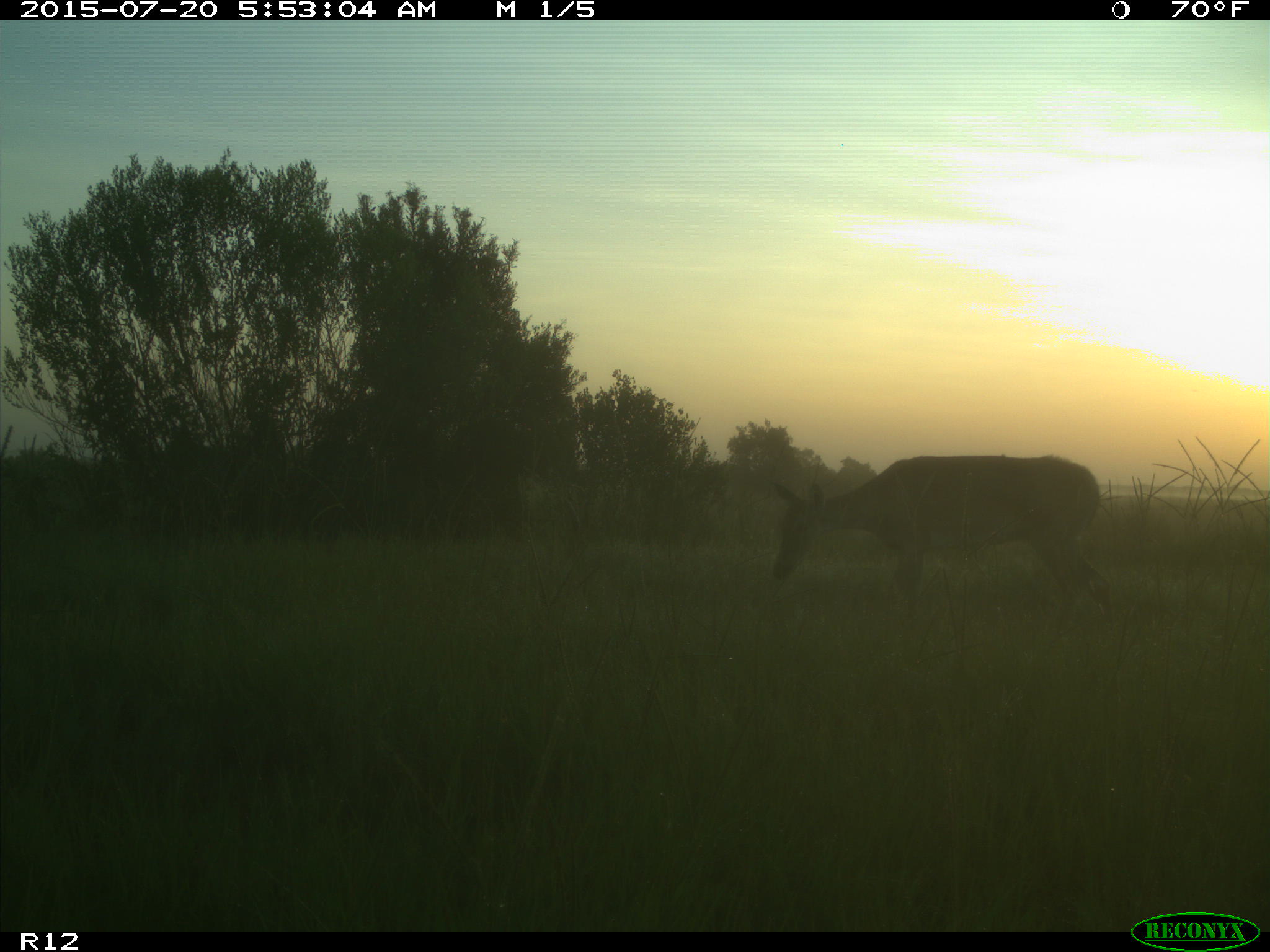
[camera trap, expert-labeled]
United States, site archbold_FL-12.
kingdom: Animalia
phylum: Chordata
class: Mammalia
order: Artiodactyla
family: Cervidae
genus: Odocoileus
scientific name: Odocoileus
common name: deer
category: unidentified deer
Unidentified deer (deer) (Odocoileus).